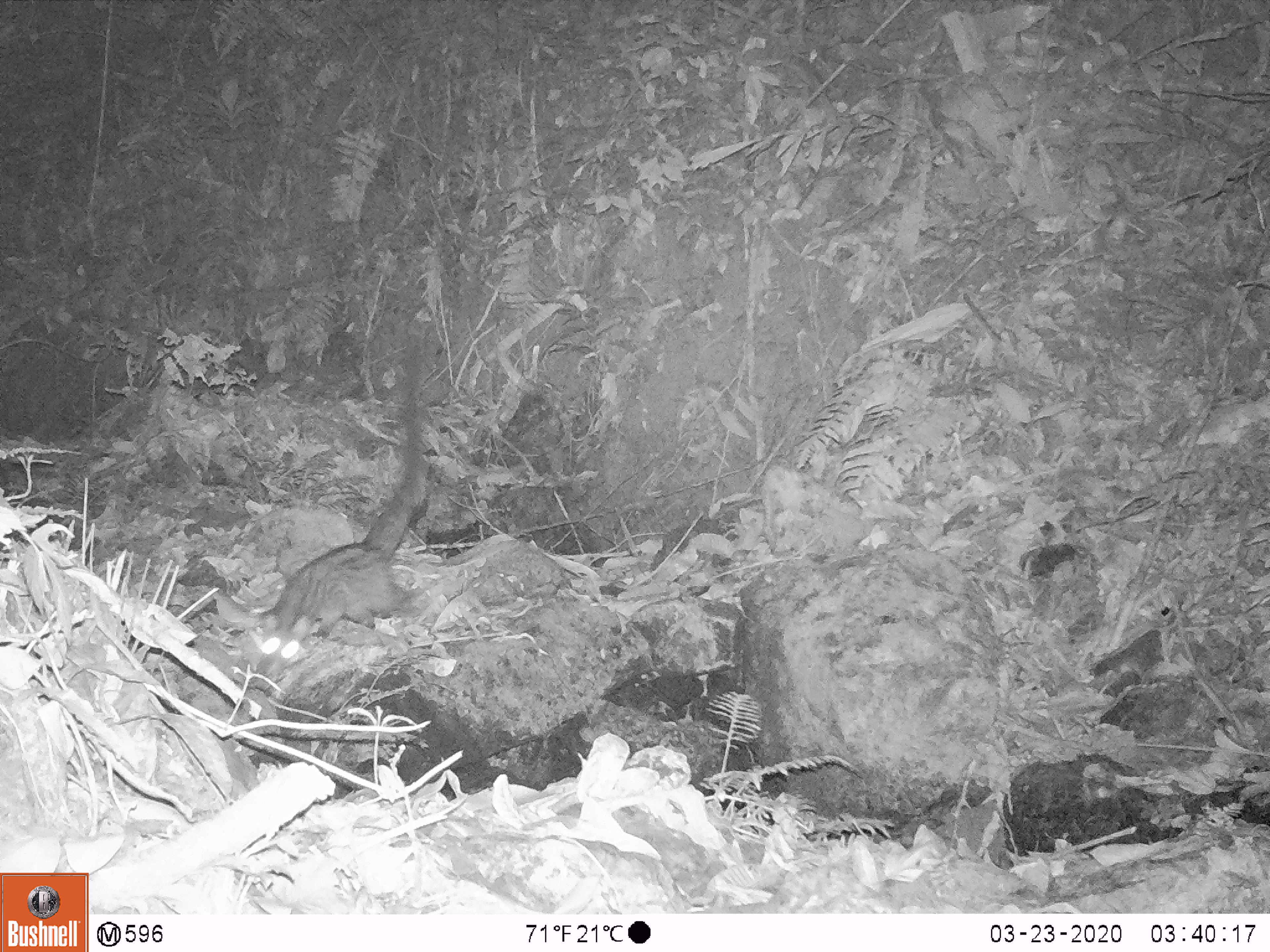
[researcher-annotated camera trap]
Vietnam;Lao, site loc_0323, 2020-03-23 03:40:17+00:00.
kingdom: Animalia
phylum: Chordata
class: Mammalia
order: Carnivora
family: Viverridae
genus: Paradoxurus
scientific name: Paradoxurus hermaphroditus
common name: common palm civet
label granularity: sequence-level